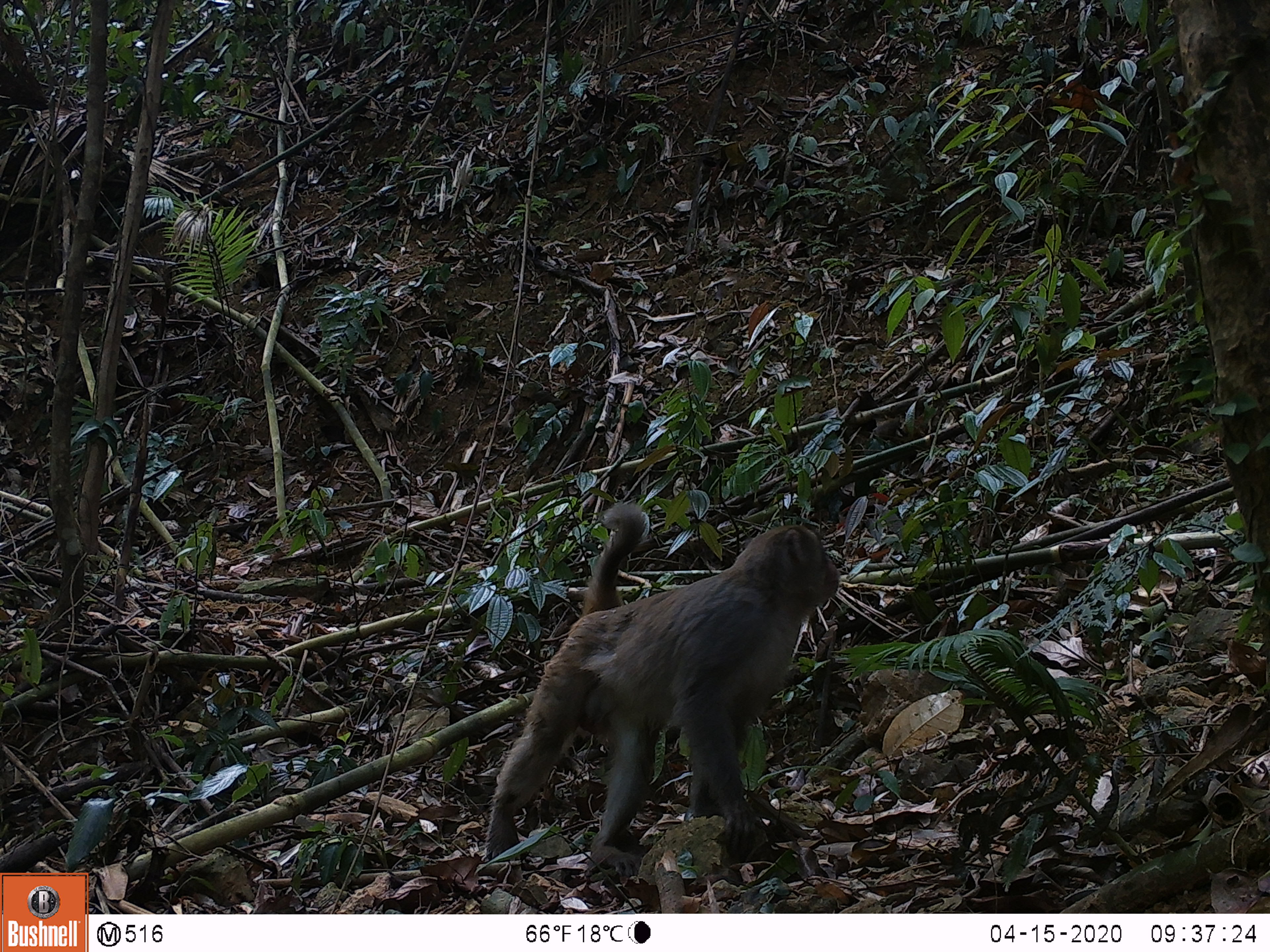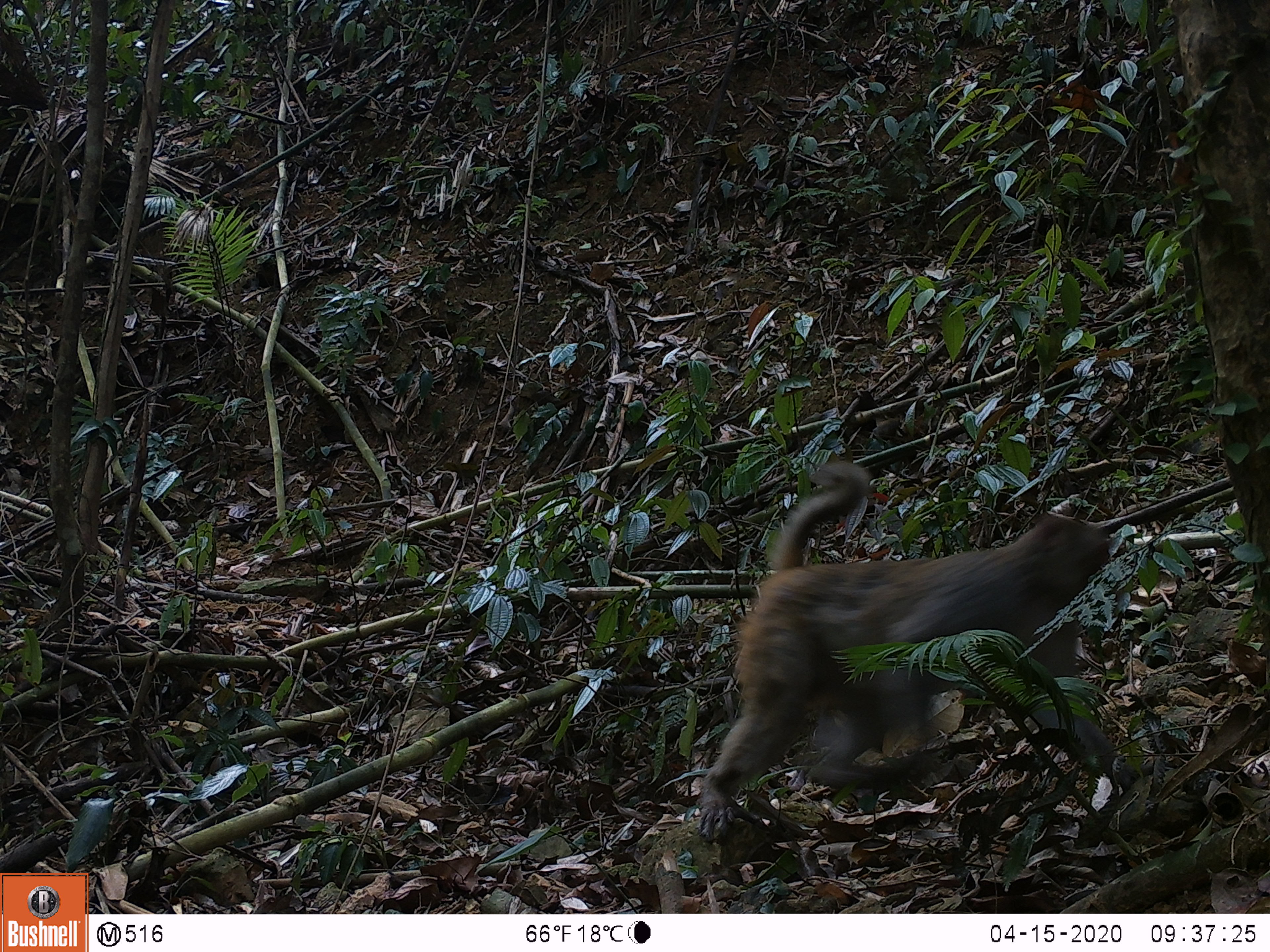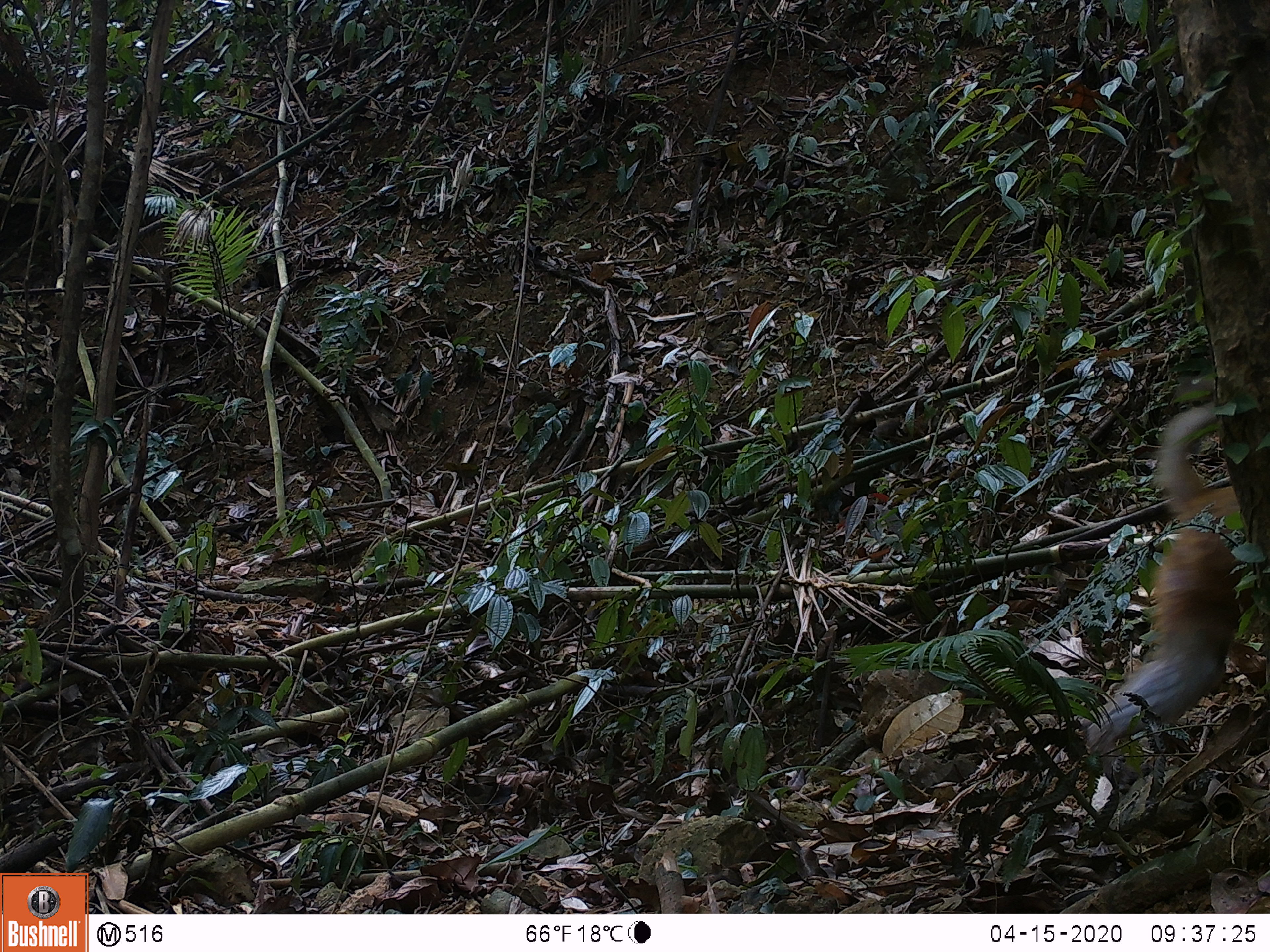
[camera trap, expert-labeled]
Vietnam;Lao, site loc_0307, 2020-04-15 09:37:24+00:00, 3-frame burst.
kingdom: Animalia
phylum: Chordata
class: Mammalia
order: Primates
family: Cercopithecidae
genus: Macaca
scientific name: Macaca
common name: macaques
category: assam or rhesus macaque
Assam or rhesus macaque (macaques) (Macaca). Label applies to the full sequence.